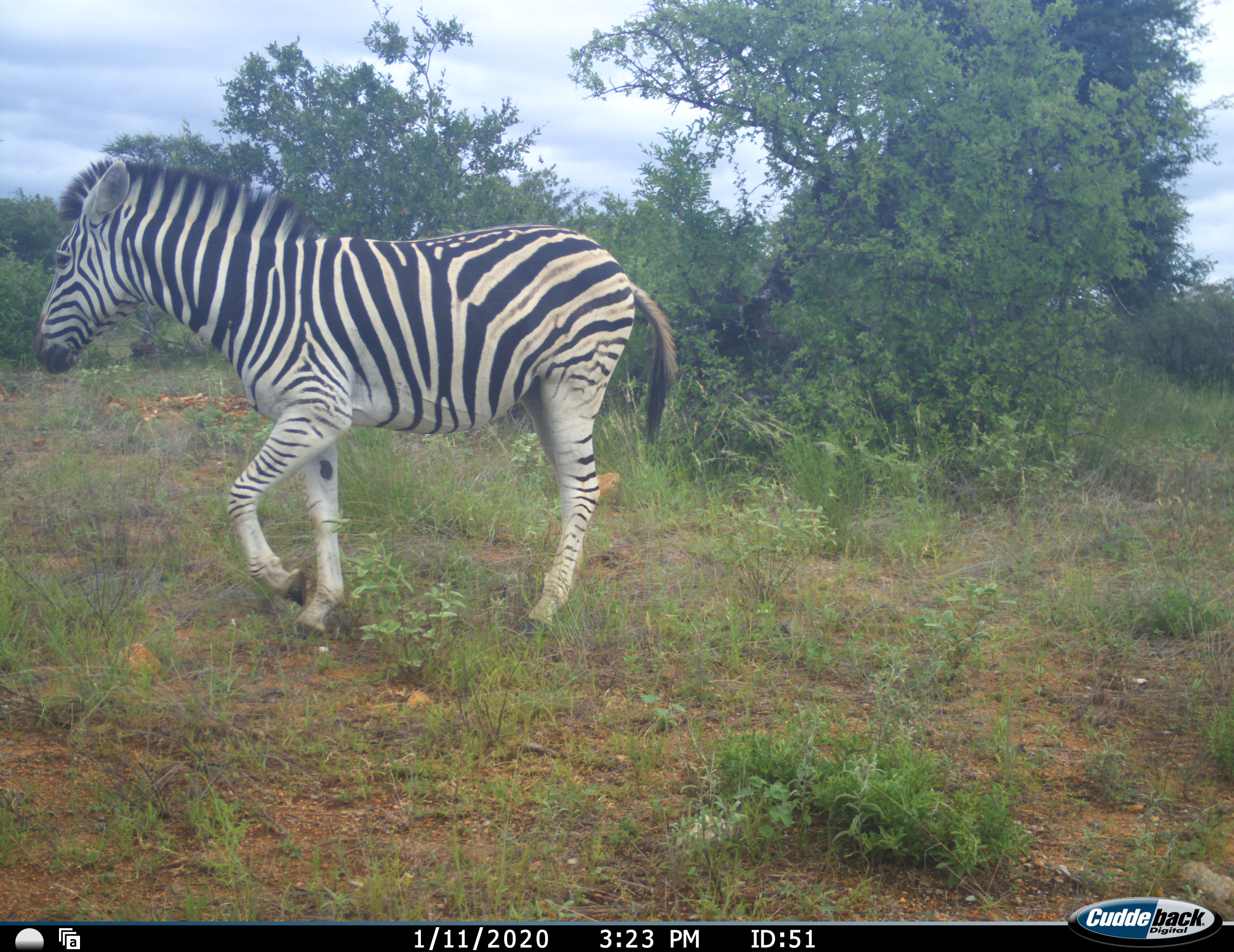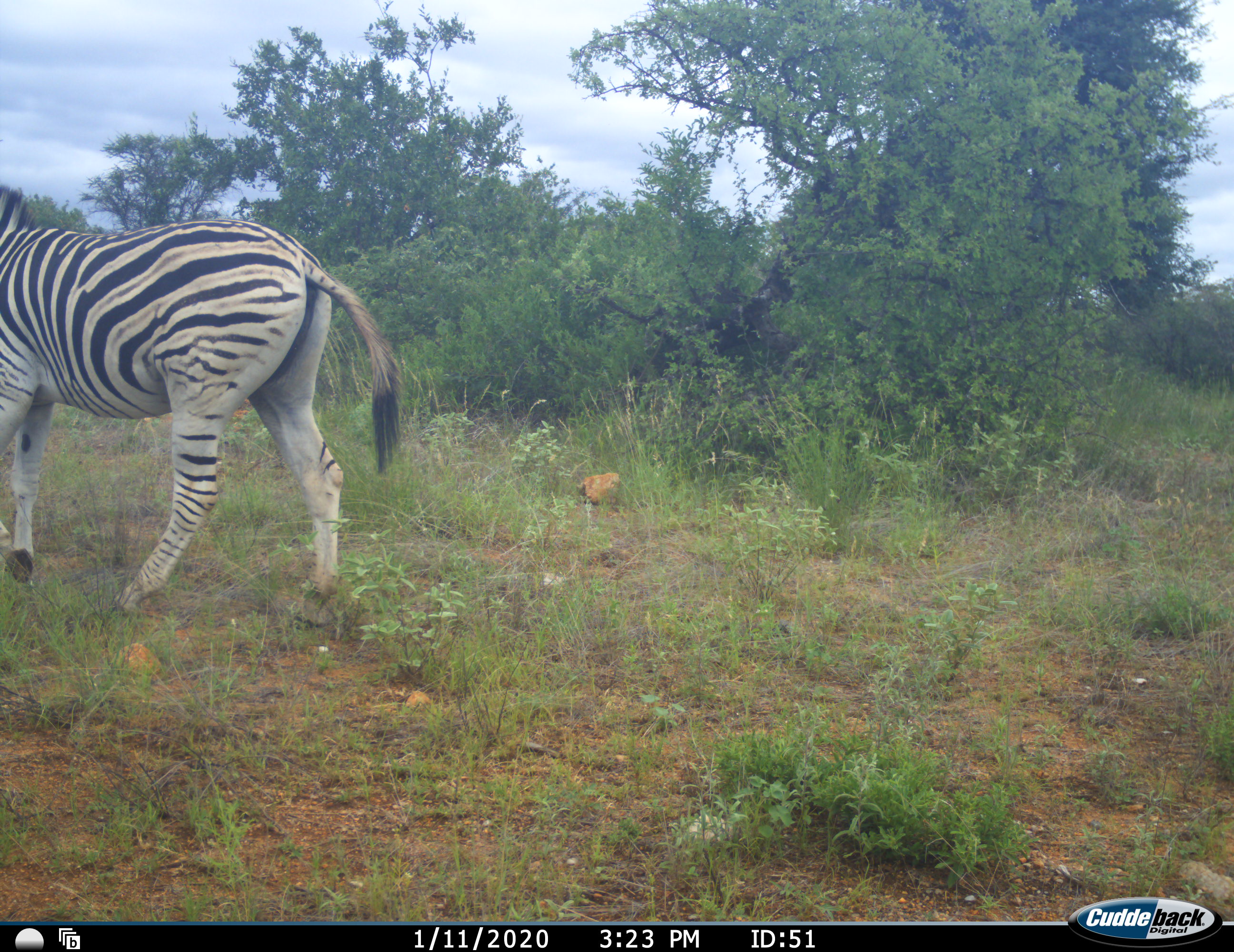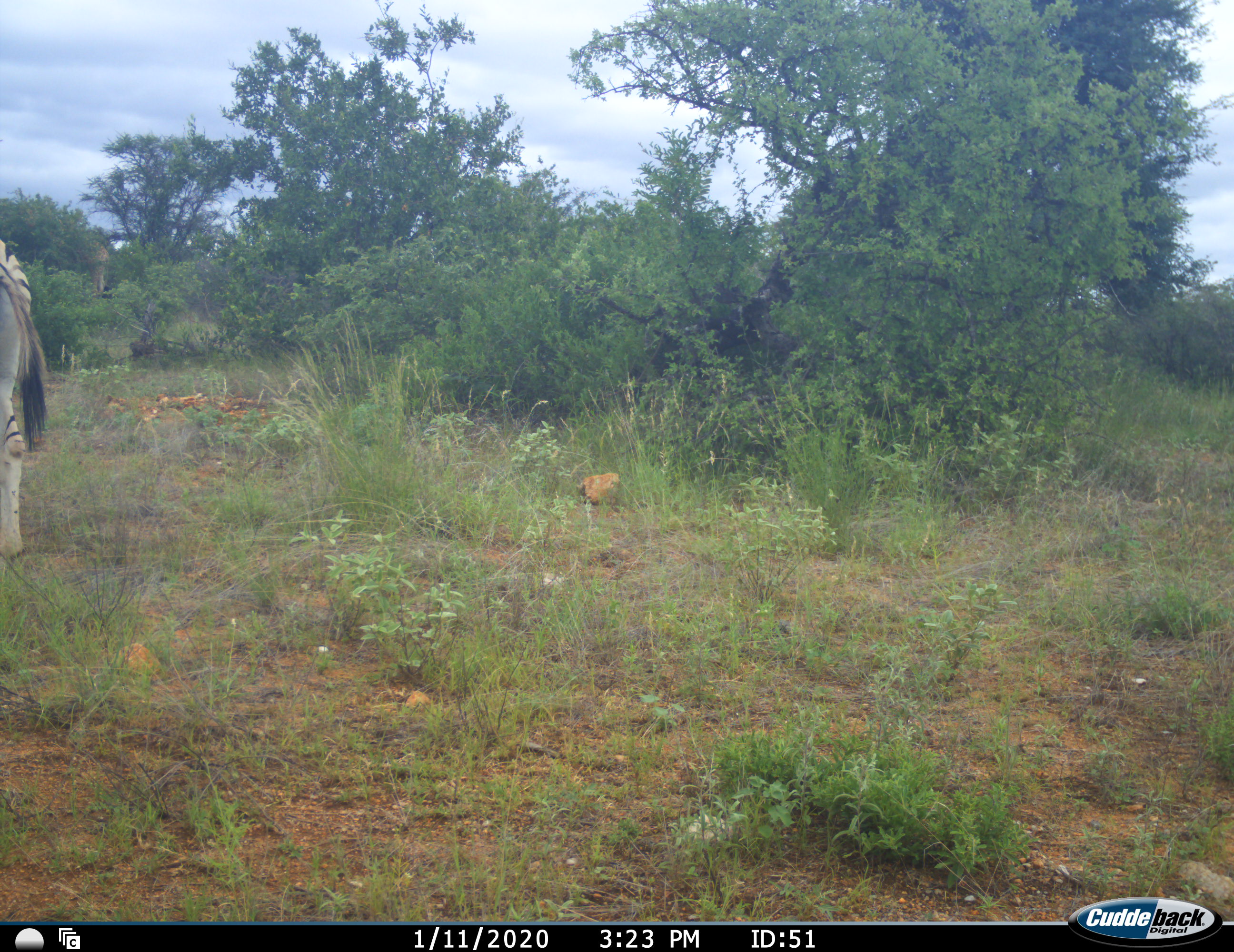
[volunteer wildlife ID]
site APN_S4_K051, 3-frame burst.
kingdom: Animalia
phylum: Chordata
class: Mammalia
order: Perissodactyla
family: Equidae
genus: Equus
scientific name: Equus quagga burchellii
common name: burchell's zebra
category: zebraburchells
Zebraburchells (burchell's zebra) (Equus quagga burchellii), count 1. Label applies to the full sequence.